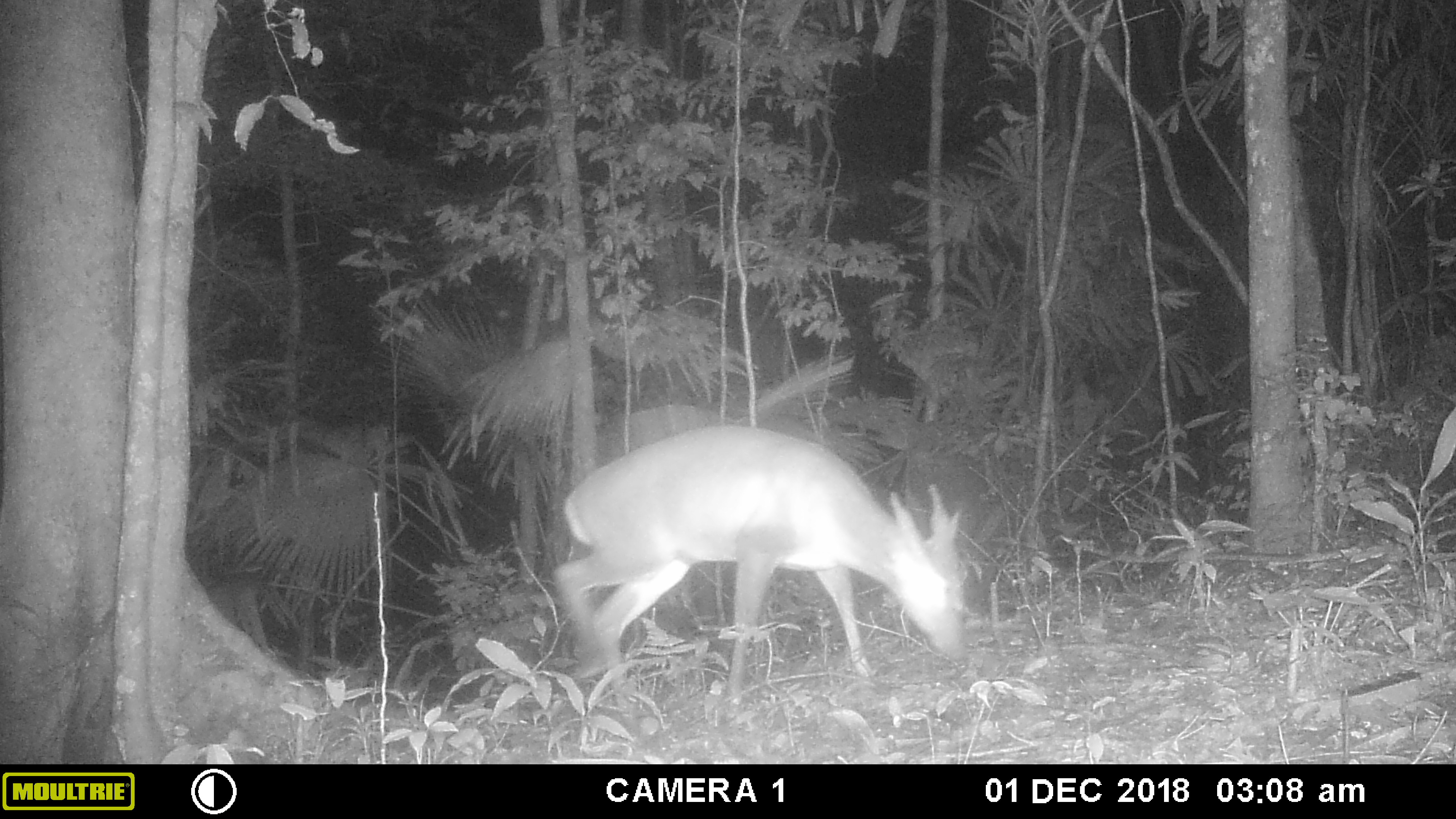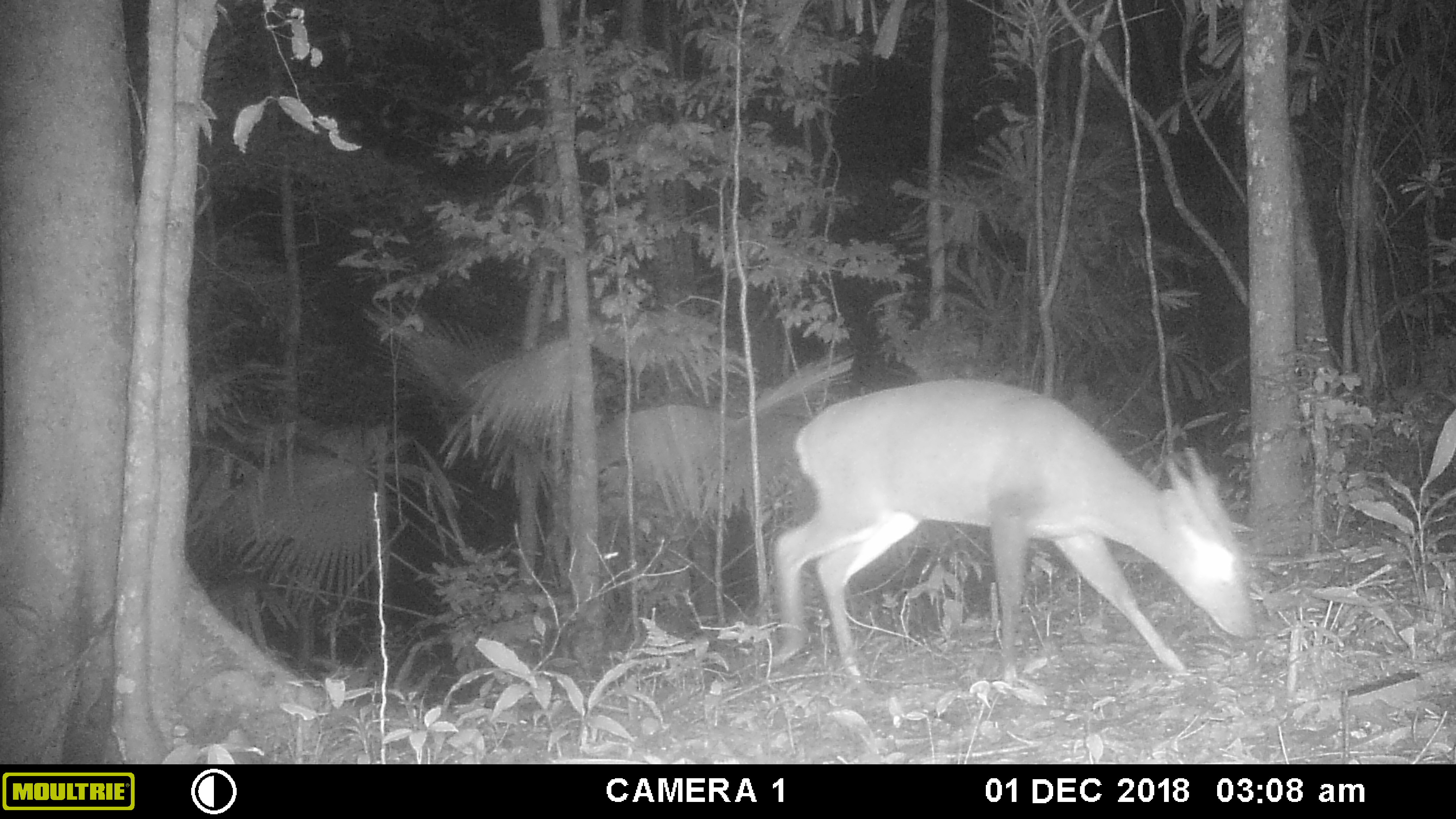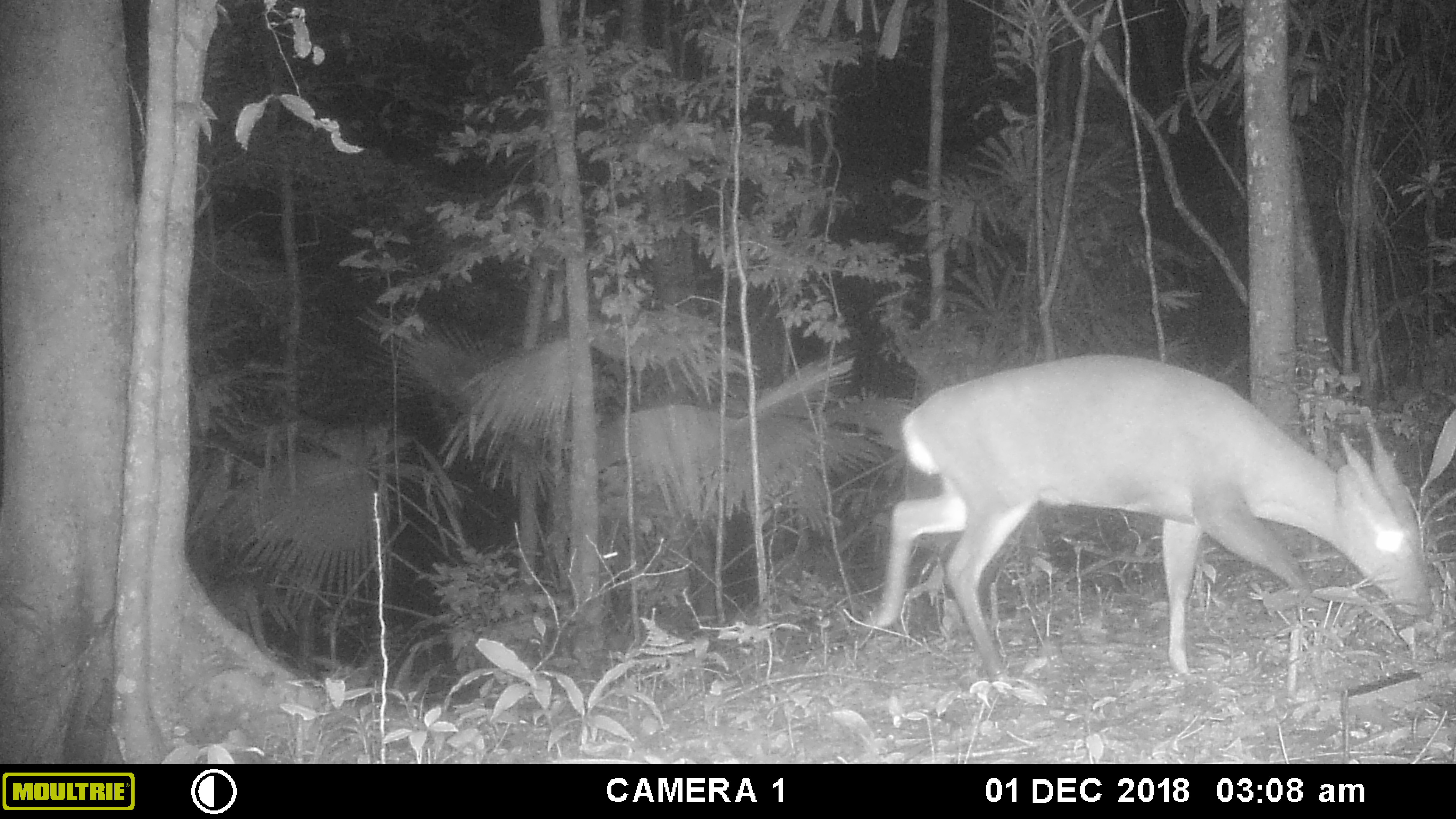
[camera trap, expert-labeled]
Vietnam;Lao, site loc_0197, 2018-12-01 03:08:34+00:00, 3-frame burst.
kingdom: Animalia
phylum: Chordata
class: Mammalia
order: Artiodactyla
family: Cervidae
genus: Muntiacus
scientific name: Muntiacus vuquangensis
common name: large-antlered muntjac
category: large antlered muntjac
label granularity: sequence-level